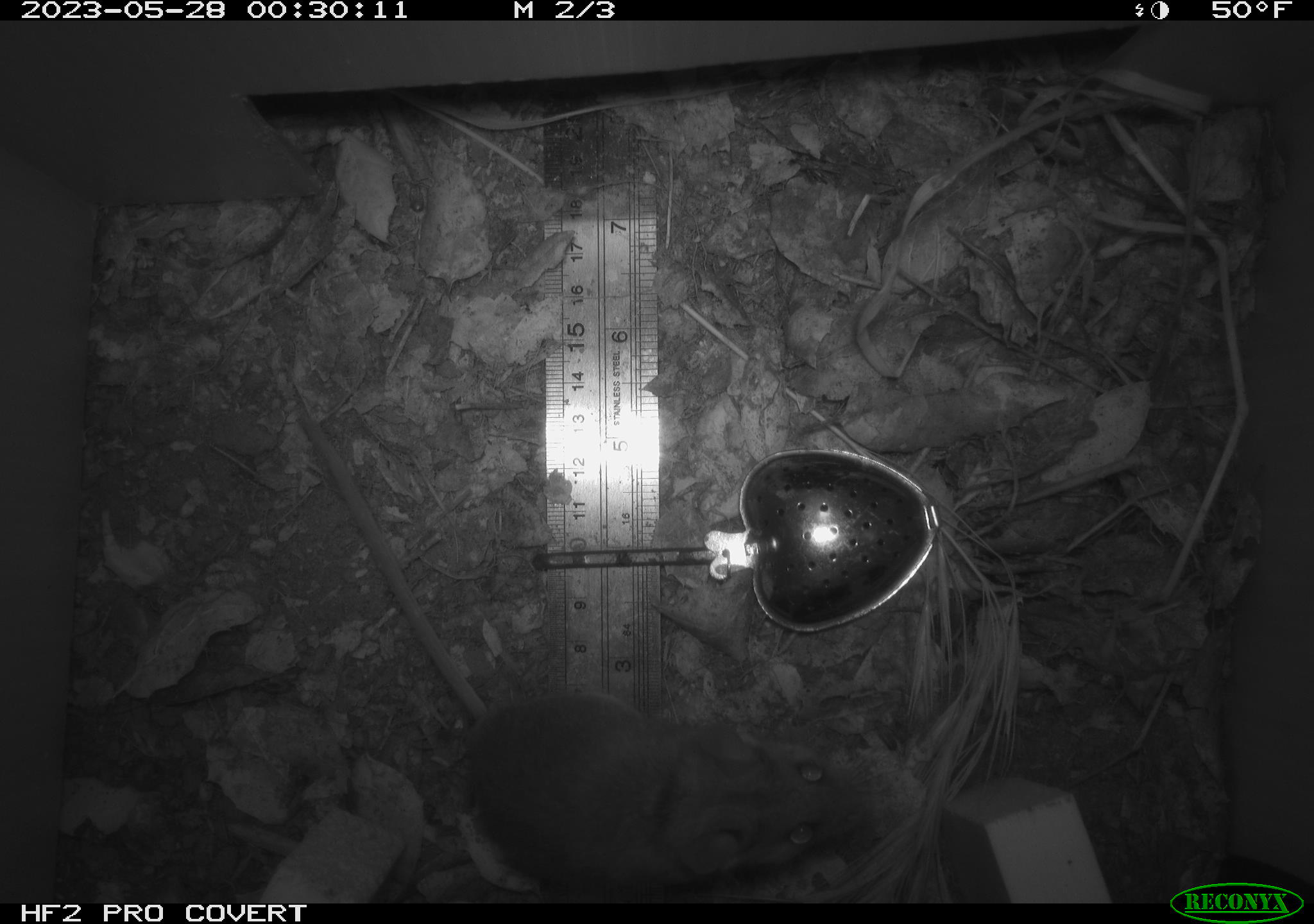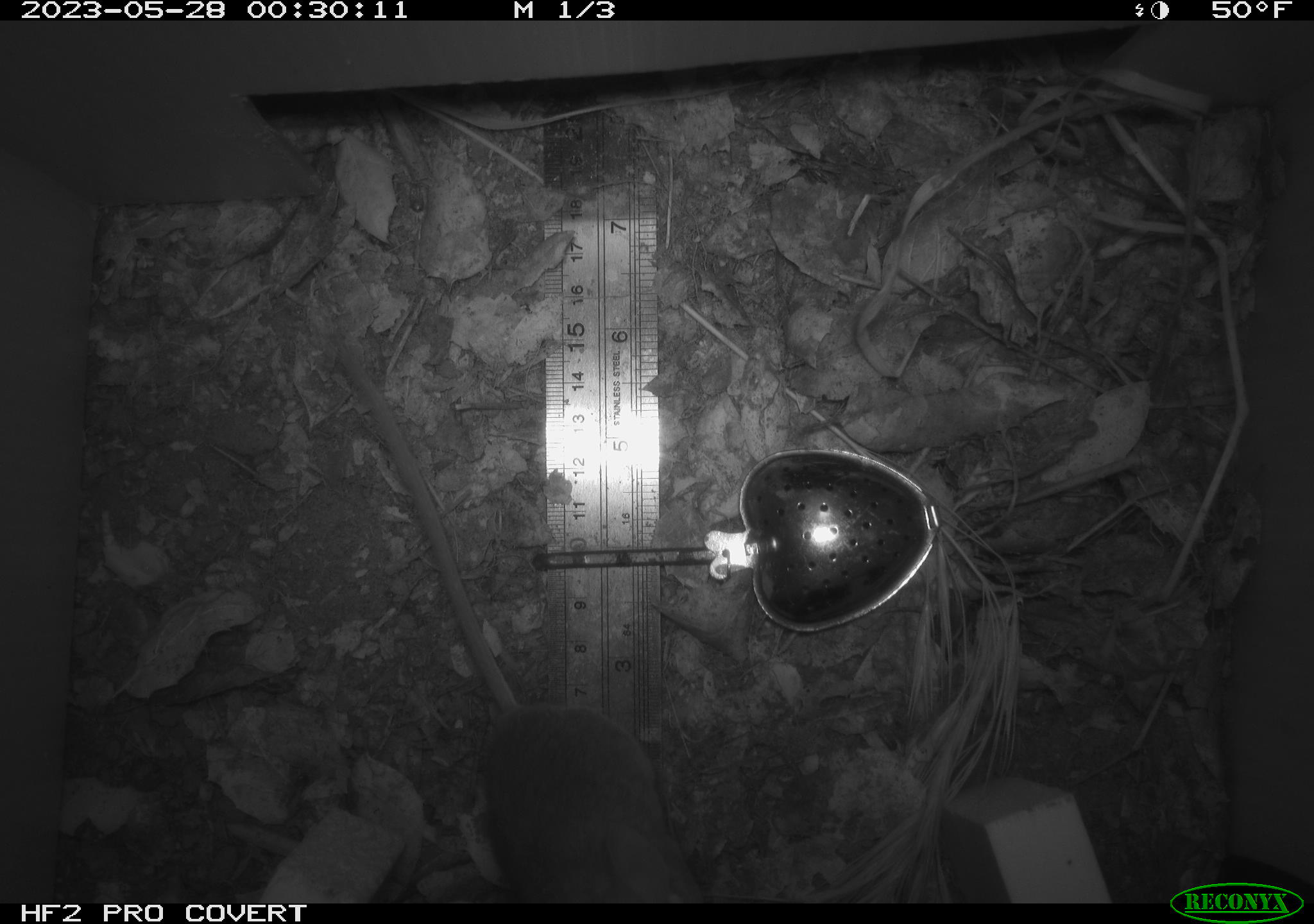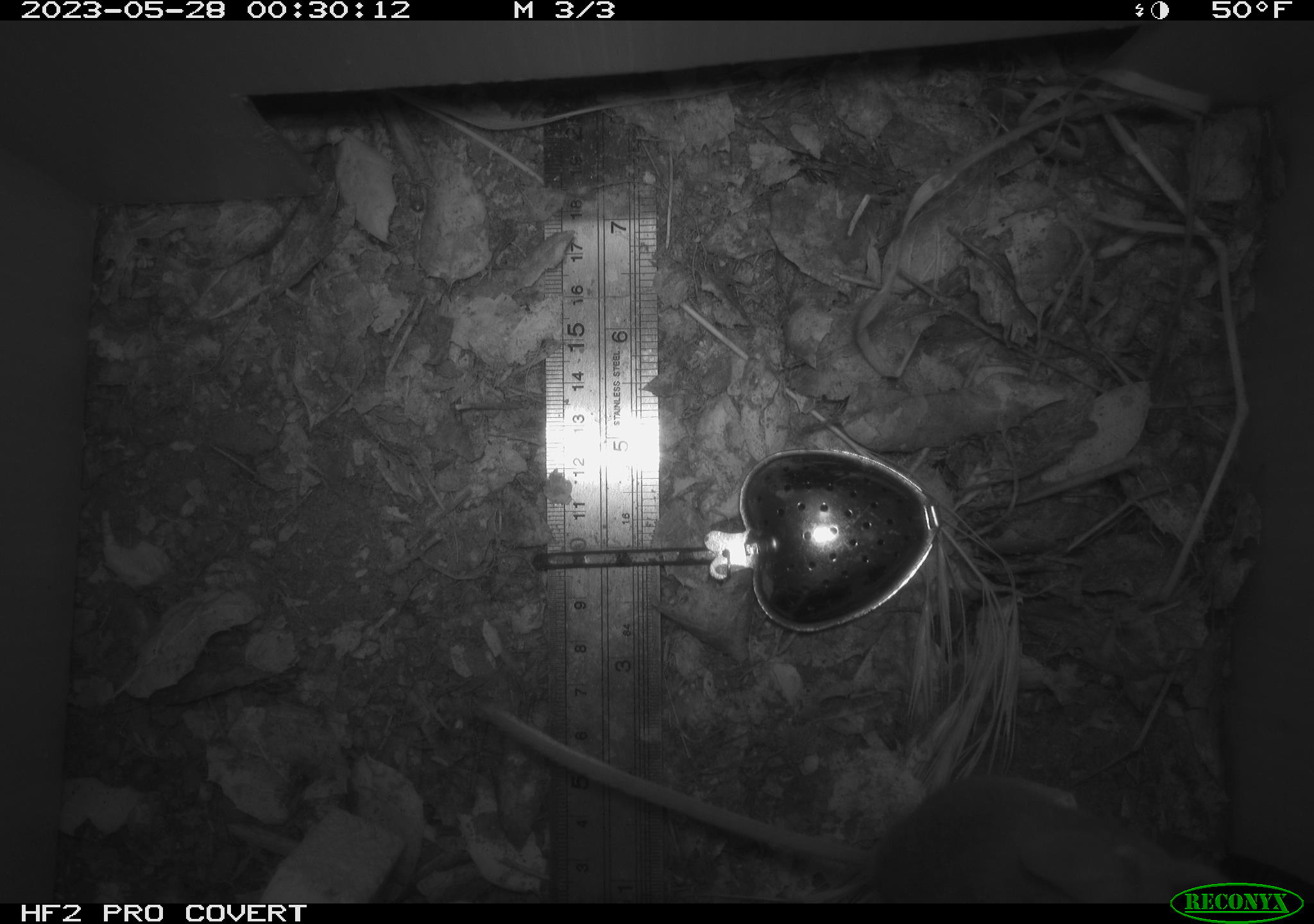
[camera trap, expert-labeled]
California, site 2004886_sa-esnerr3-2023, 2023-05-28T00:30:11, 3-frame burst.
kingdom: Animalia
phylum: Chordata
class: Mammalia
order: Rodentia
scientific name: Rodentia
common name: mouse species